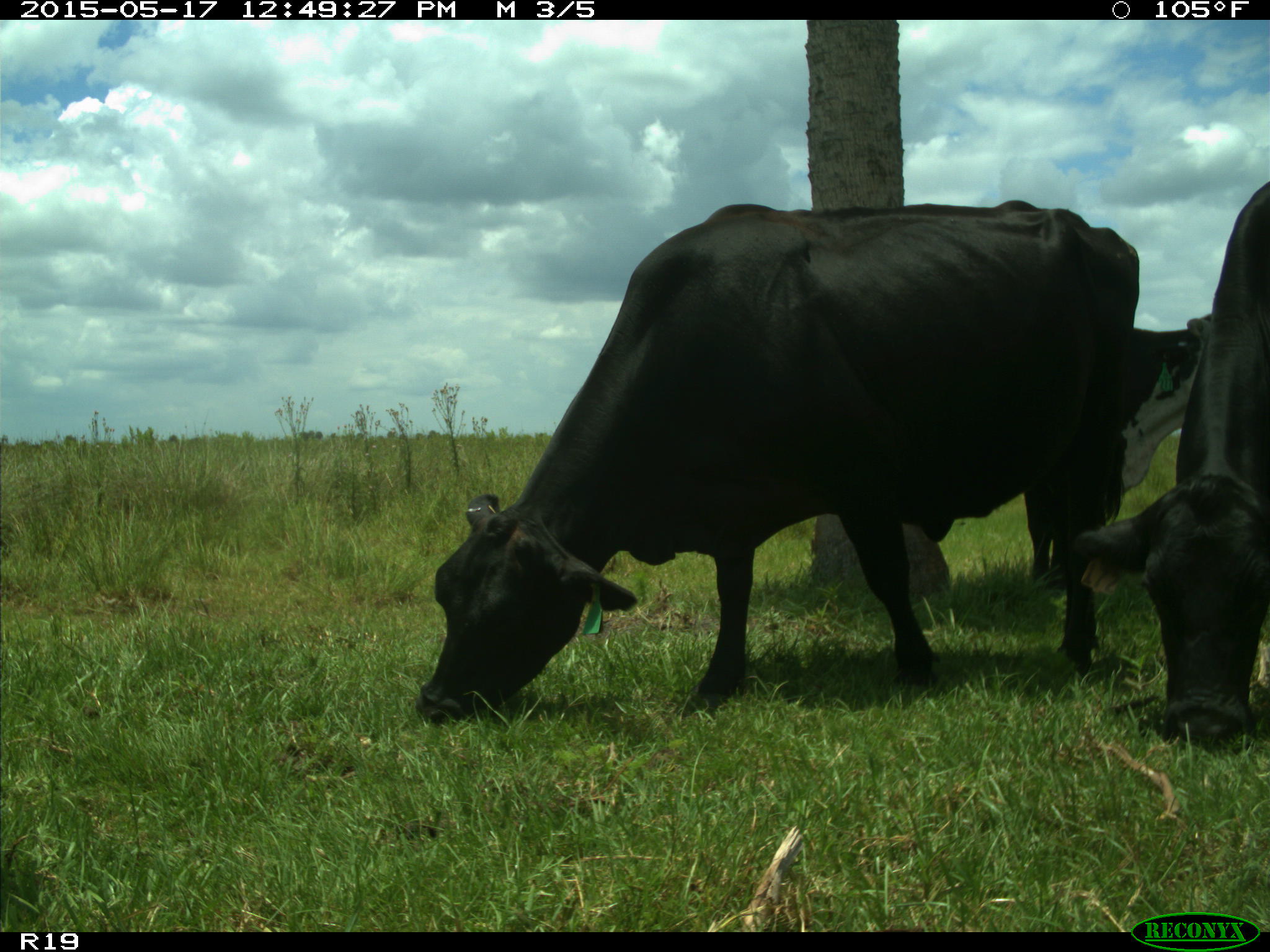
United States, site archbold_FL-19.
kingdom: Animalia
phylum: Chordata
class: Mammalia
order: Artiodactyla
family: Bovidae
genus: Bos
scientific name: Bos taurus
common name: domestic cow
Bos taurus (domestic cow).